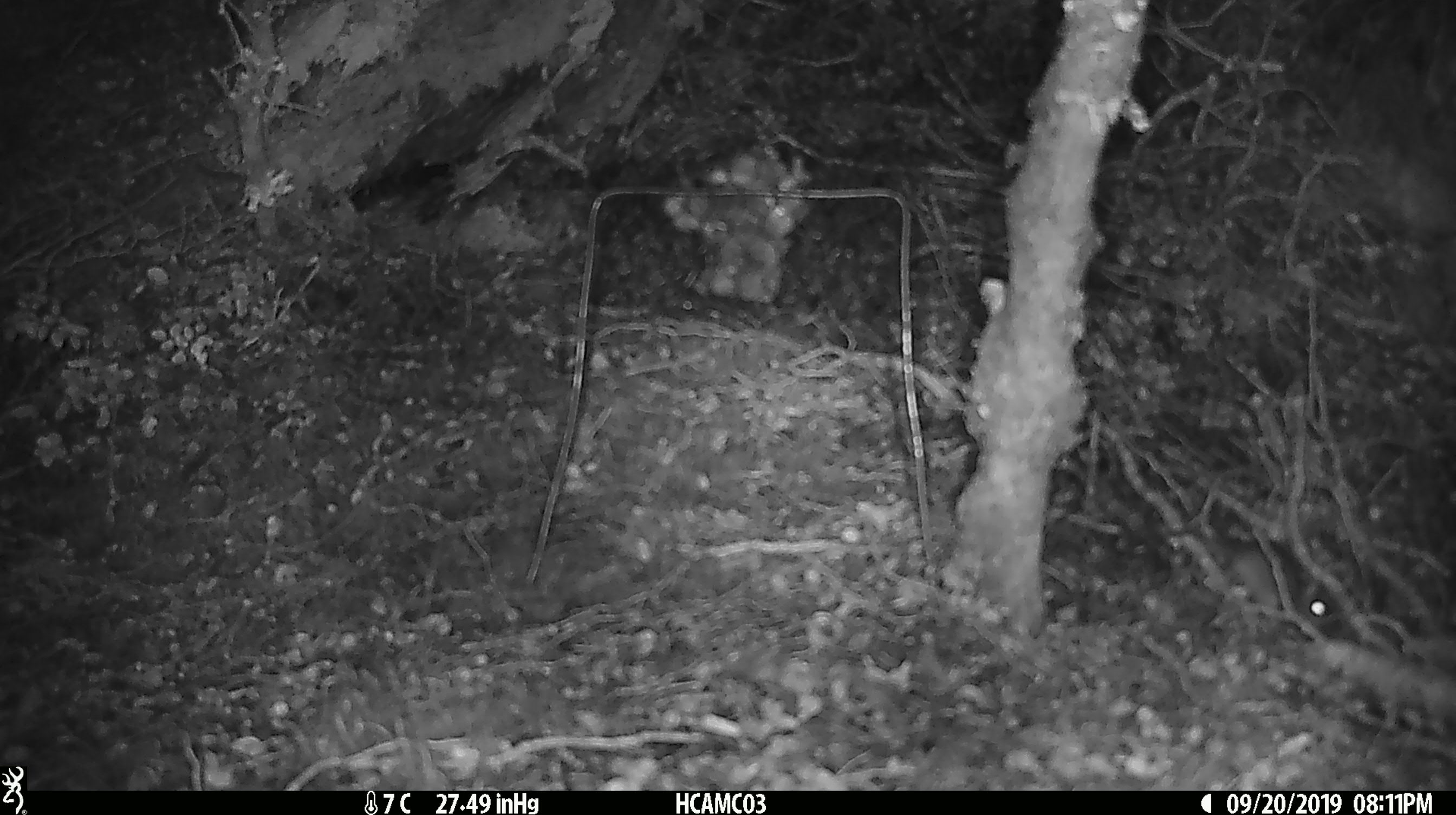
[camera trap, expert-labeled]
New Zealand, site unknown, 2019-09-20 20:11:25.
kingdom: Animalia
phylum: Chordata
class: Mammalia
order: Rodentia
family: Muridae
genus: Mus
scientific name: Mus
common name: mouse